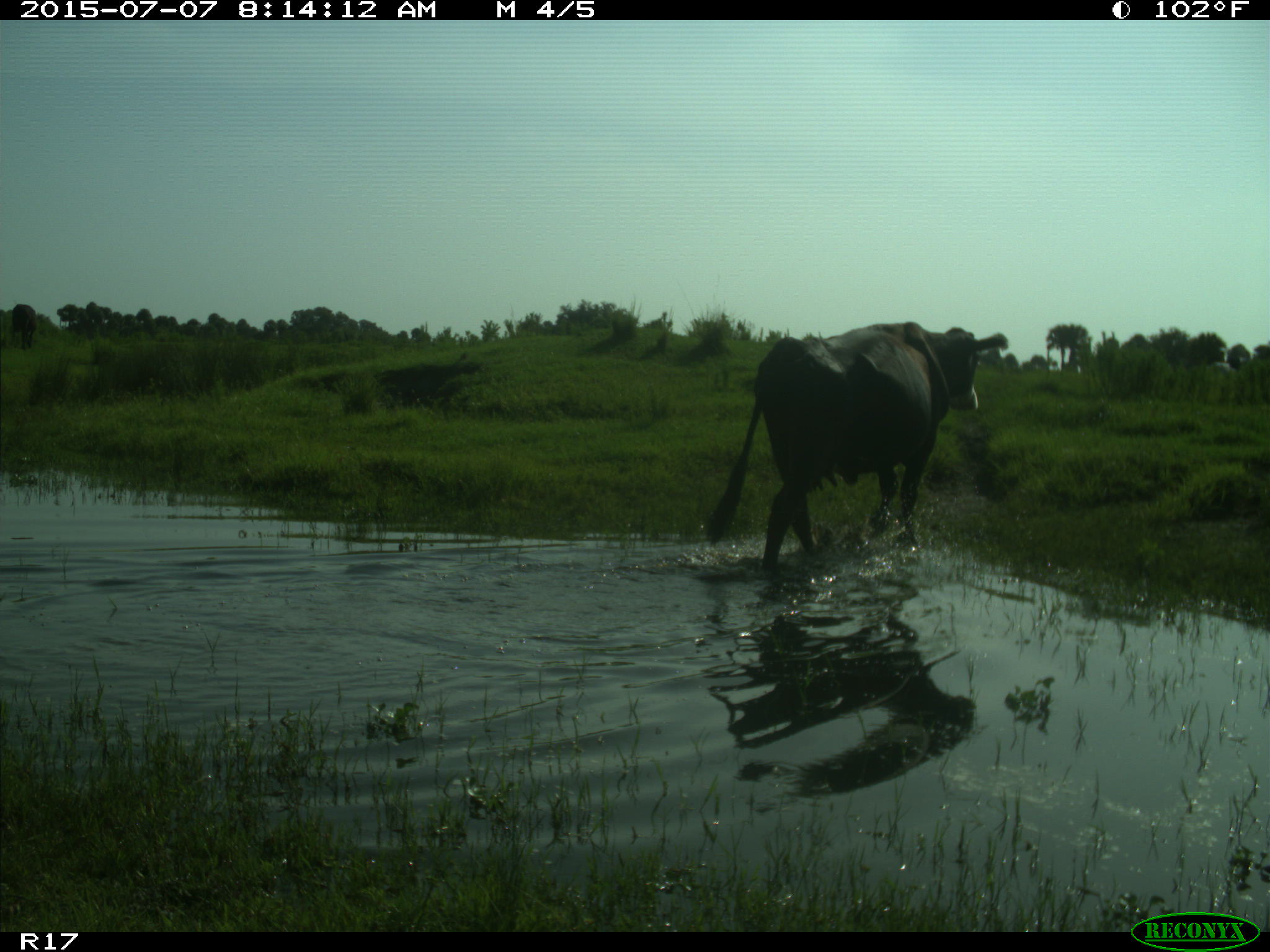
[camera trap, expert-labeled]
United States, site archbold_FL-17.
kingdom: Animalia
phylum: Chordata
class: Mammalia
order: Artiodactyla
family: Bovidae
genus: Bos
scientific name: Bos taurus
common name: domestic cow